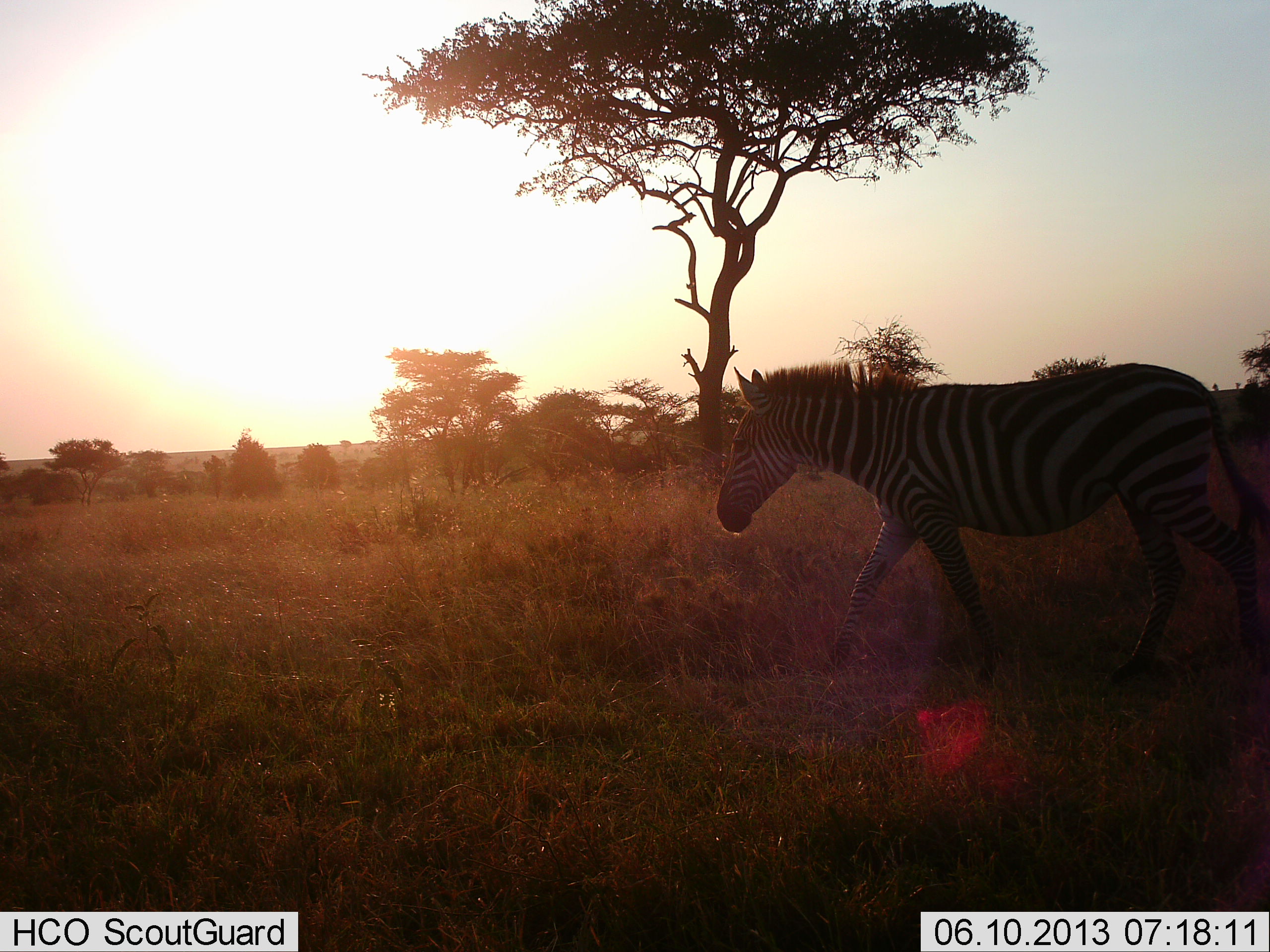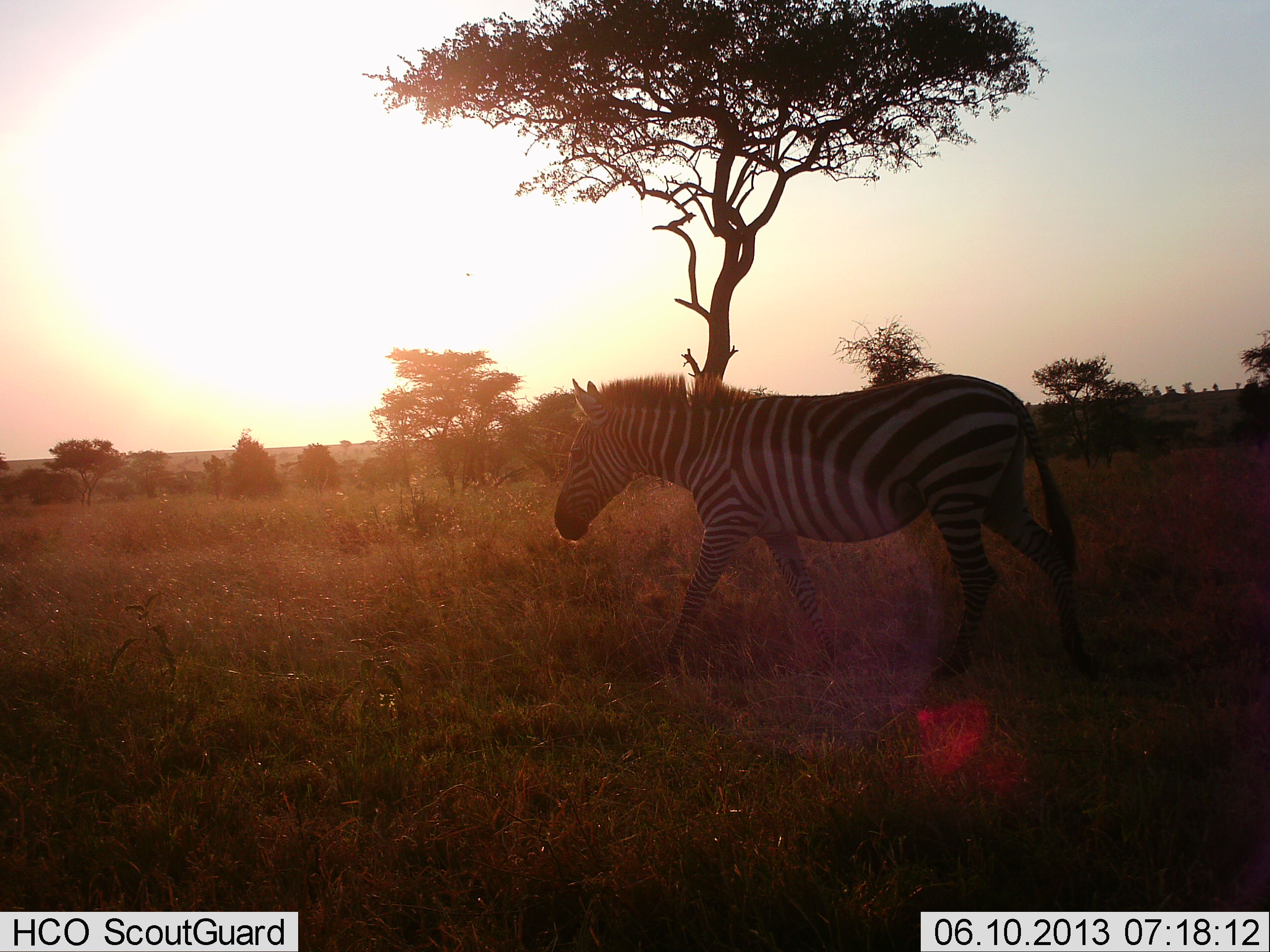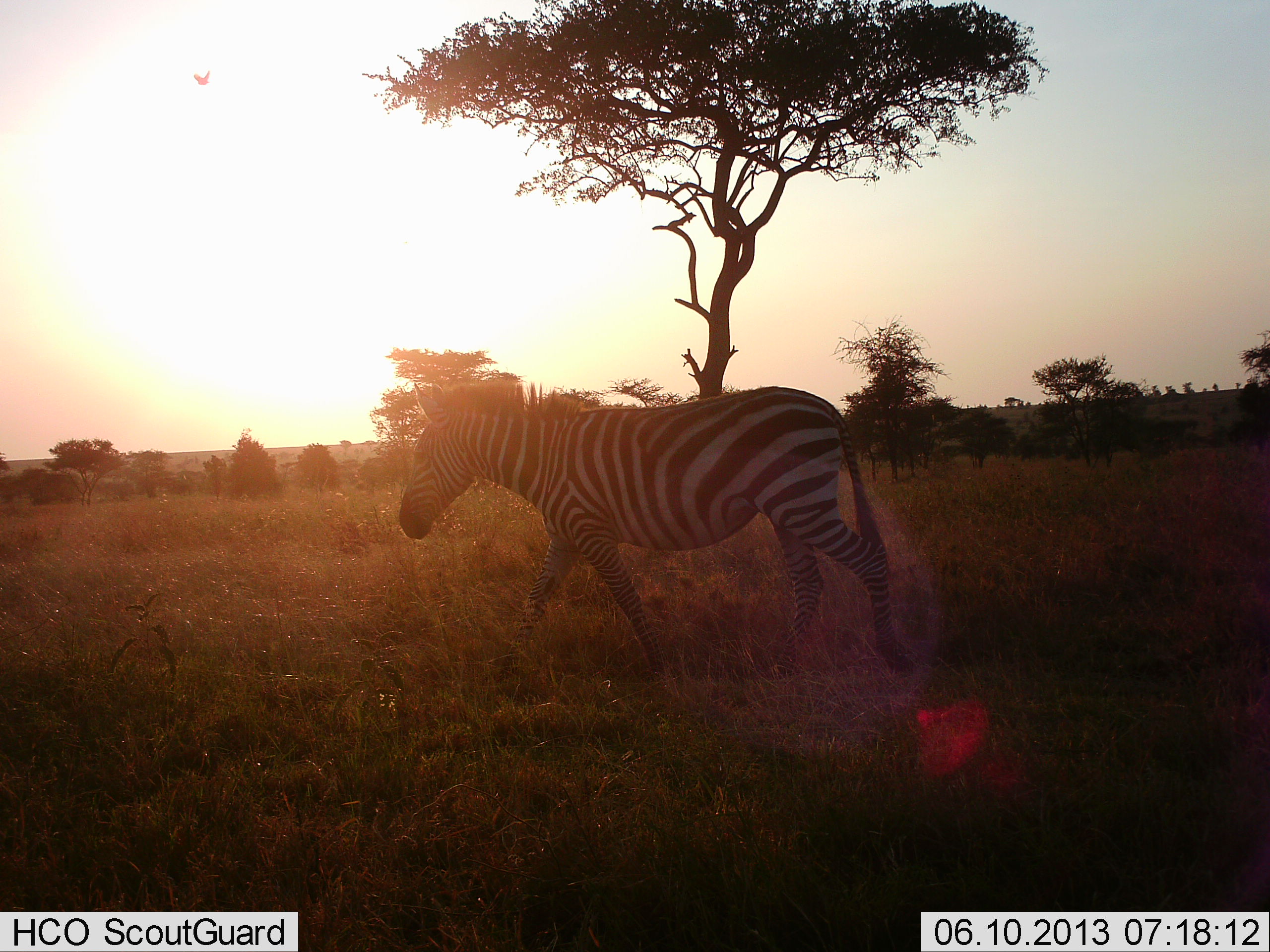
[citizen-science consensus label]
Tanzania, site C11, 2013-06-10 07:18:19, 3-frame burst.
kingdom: Animalia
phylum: Chordata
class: Mammalia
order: Perissodactyla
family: Equidae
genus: Equus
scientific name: Equus quagga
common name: plains zebra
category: zebra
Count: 1.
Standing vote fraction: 5%.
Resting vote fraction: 0%.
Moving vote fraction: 100%.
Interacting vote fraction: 0%.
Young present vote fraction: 0%.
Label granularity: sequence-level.